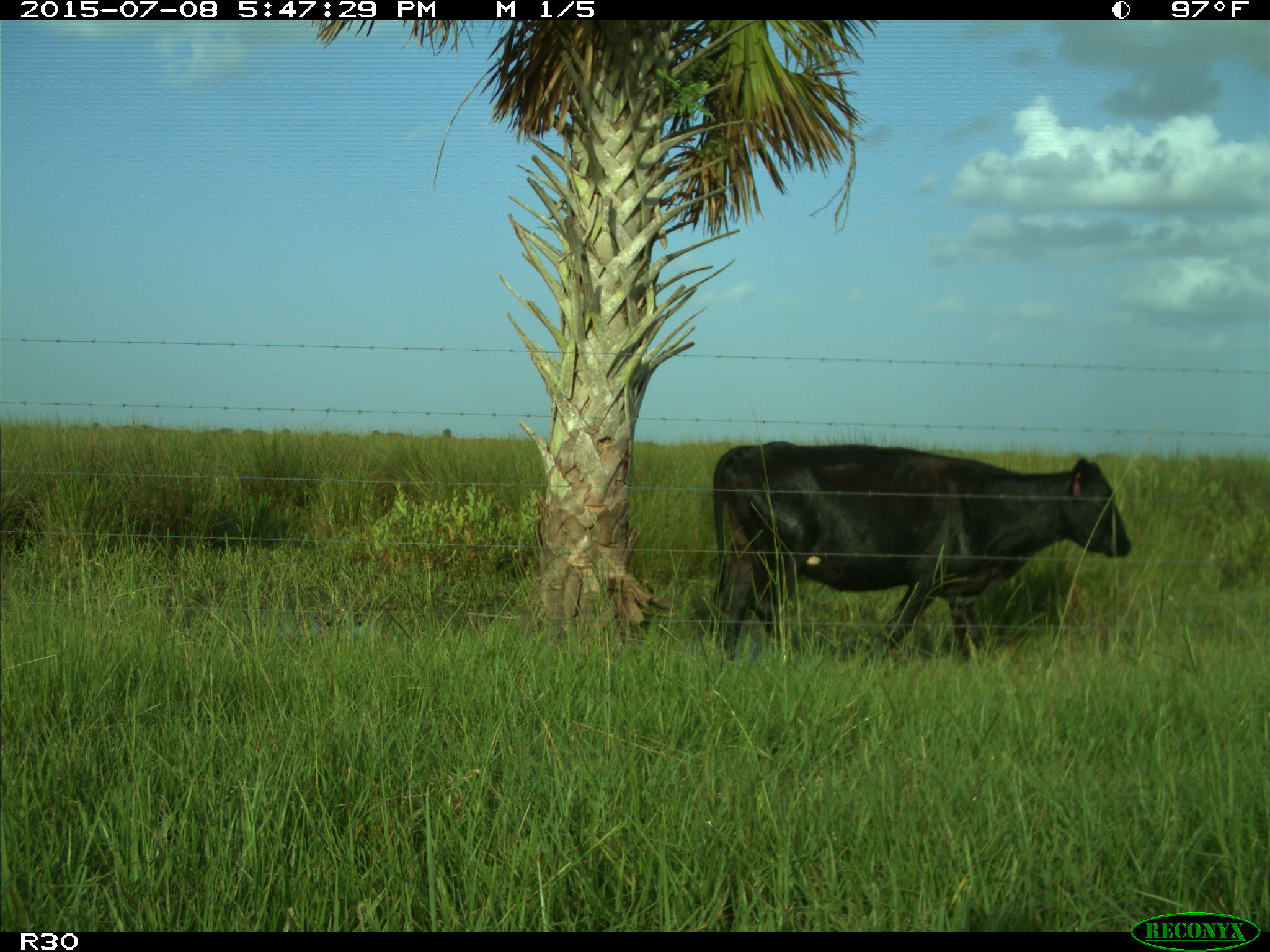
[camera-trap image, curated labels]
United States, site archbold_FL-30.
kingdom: Animalia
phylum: Chordata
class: Mammalia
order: Artiodactyla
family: Bovidae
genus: Bos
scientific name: Bos taurus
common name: domestic cow